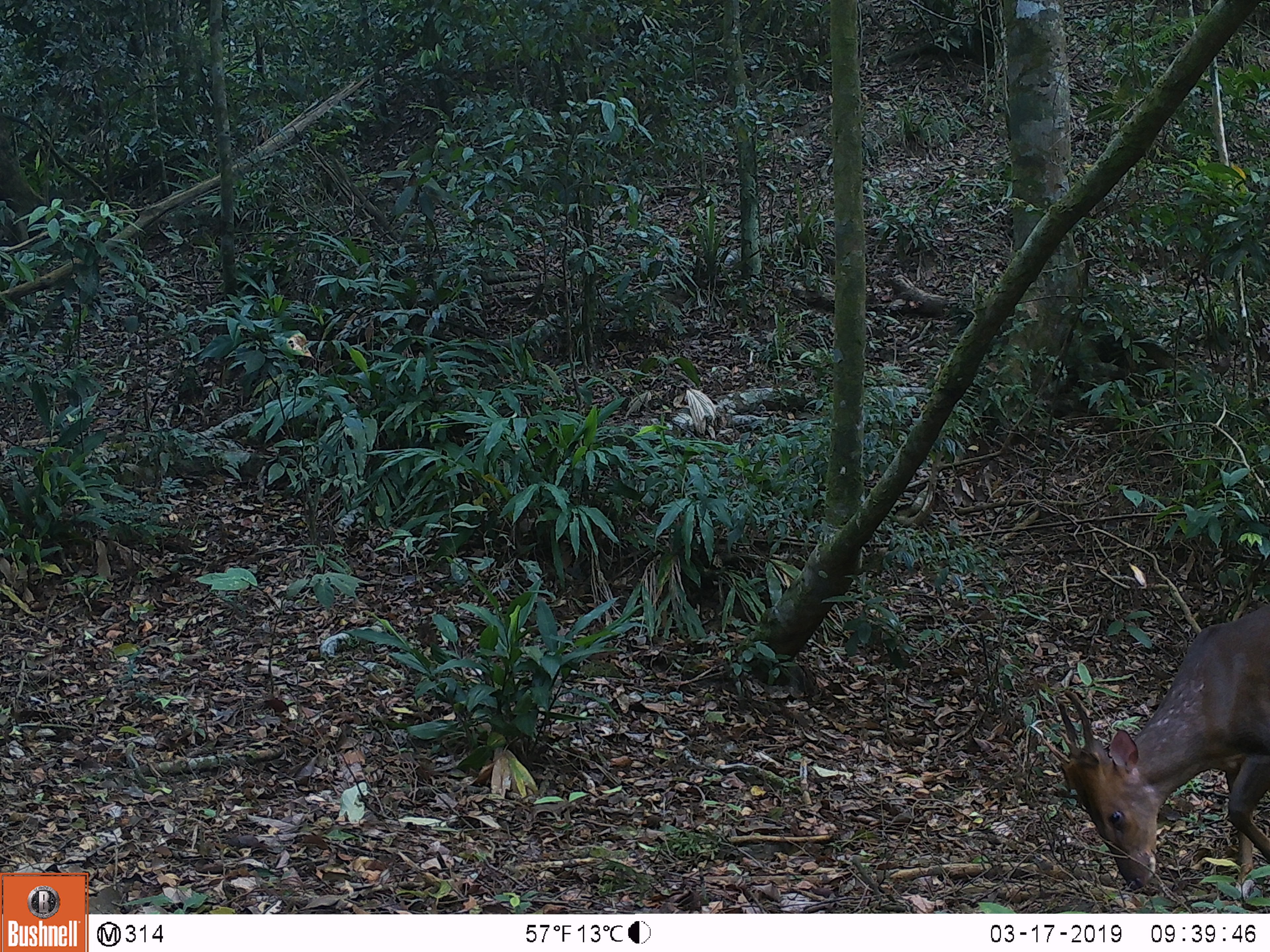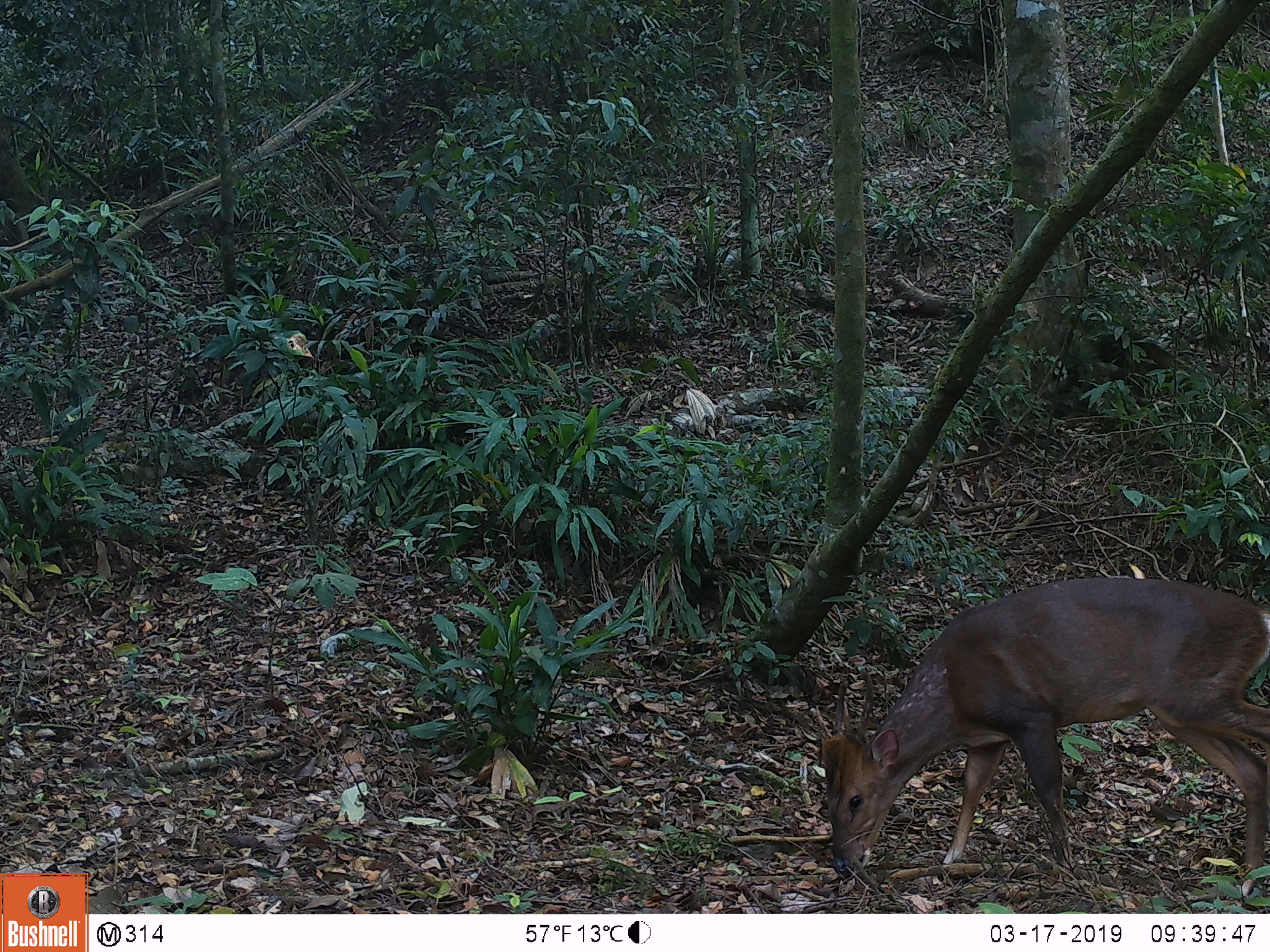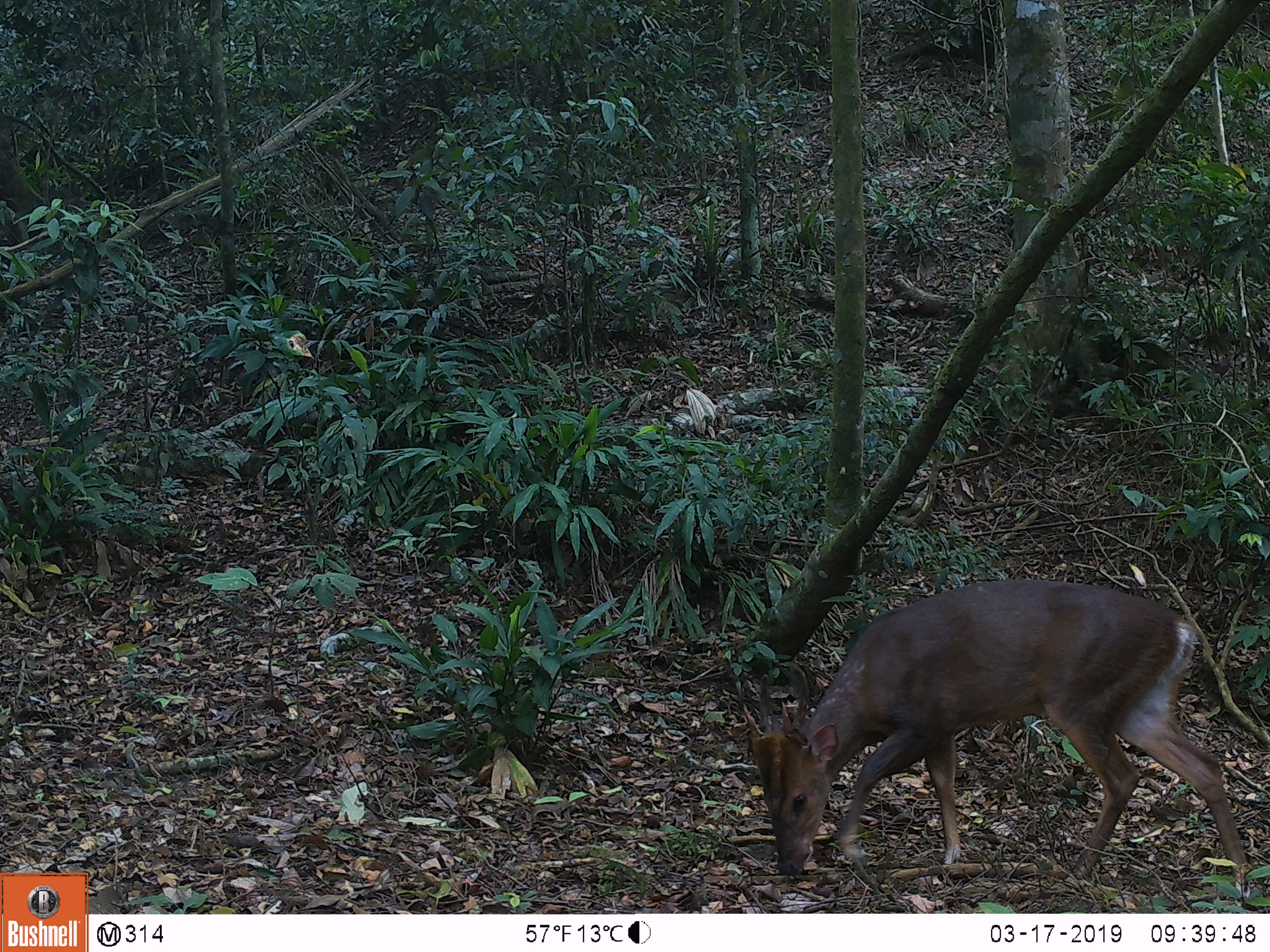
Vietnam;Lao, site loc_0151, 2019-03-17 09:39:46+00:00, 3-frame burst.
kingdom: Animalia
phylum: Chordata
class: Mammalia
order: Artiodactyla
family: Cervidae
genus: Muntiacus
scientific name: Muntiacus vuquangensis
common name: large-antlered muntjac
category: large antlered muntjac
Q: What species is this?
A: Large antlered muntjac (large-antlered muntjac) (Muntiacus vuquangensis).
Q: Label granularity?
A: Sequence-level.